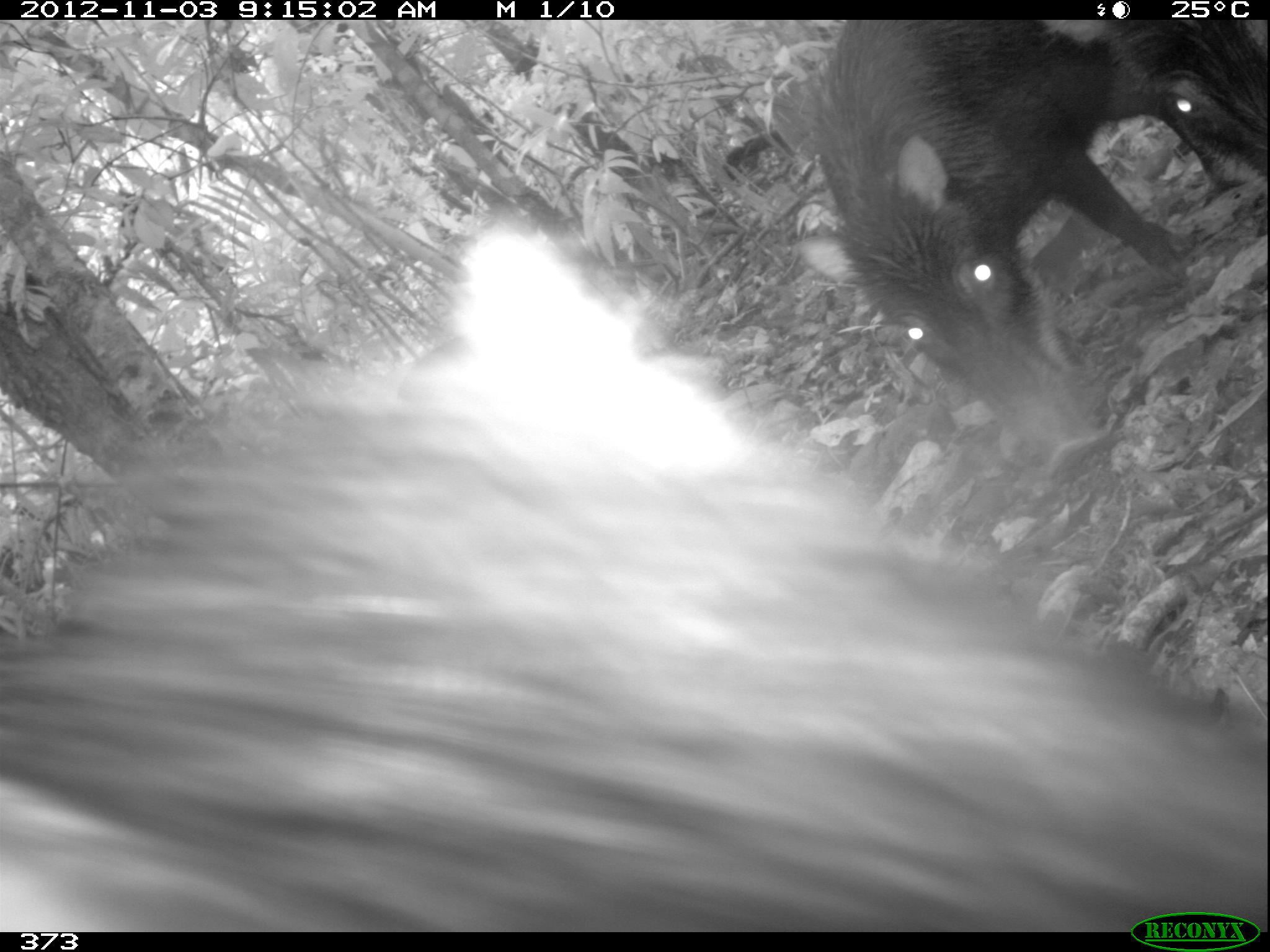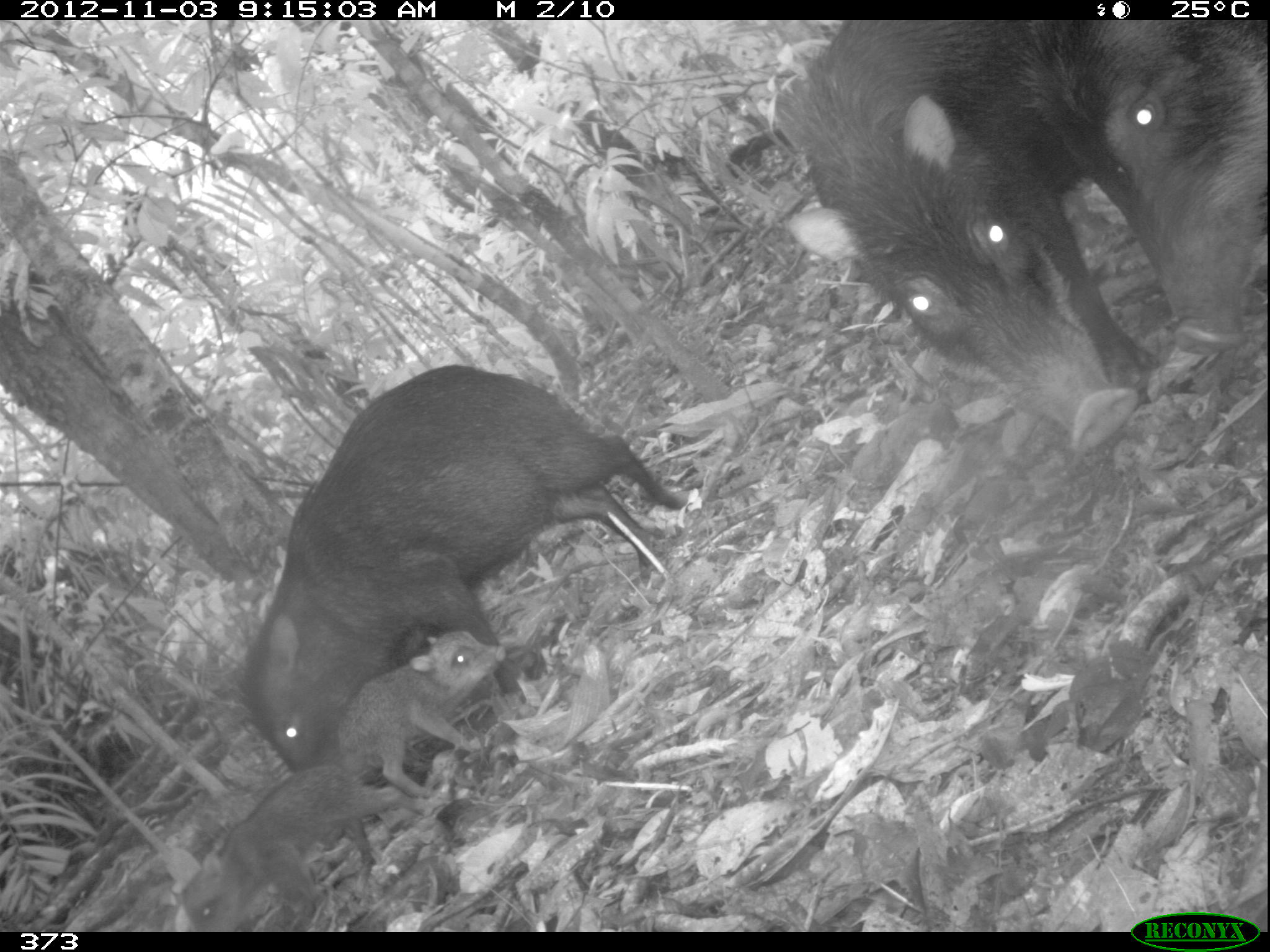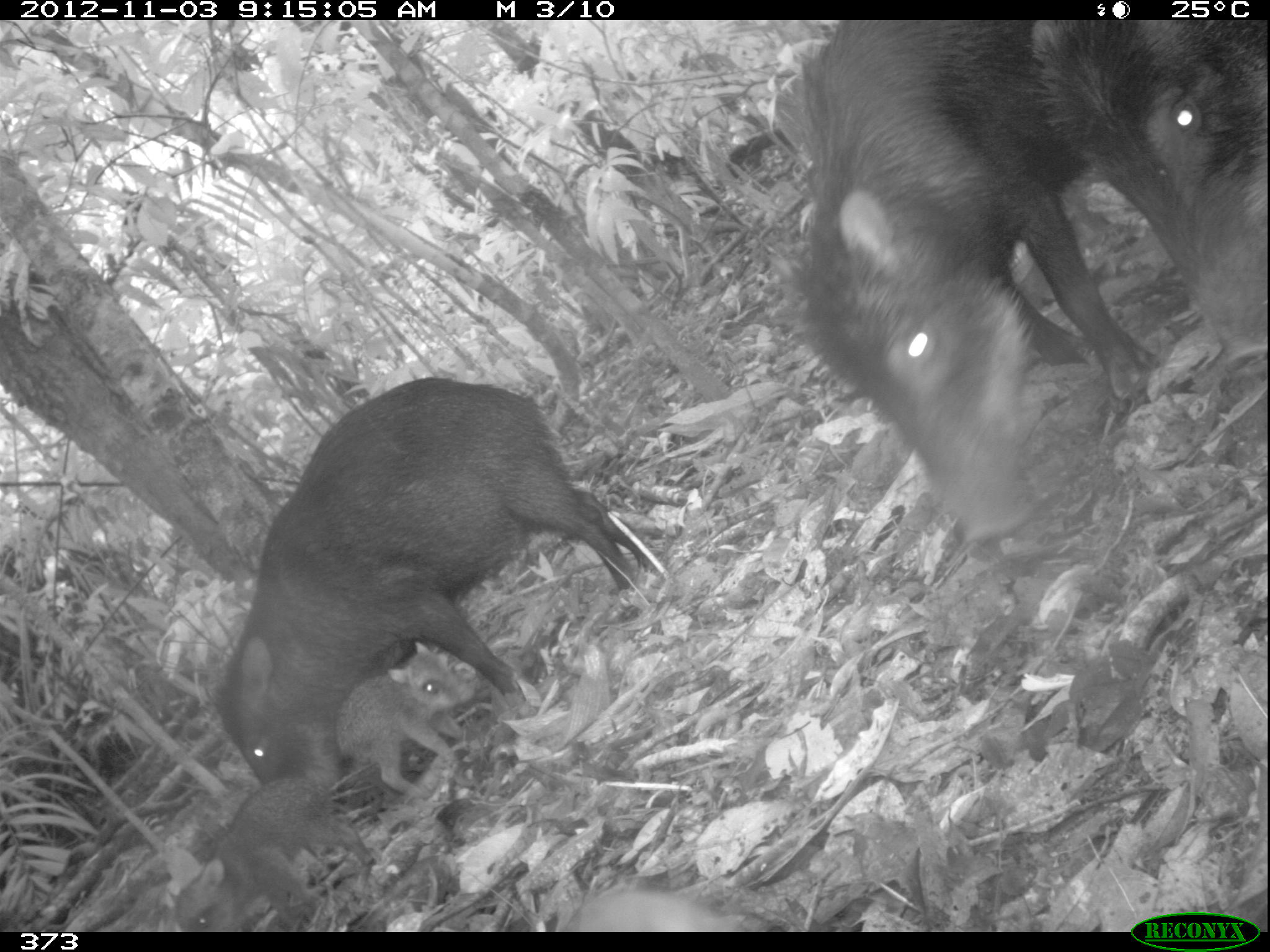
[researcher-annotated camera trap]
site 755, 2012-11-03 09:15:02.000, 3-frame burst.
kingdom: Animalia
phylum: Chordata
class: Mammalia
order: Artiodactyla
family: Tayassuidae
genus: Tayassu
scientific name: Tayassu pecari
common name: white-lipped peccary